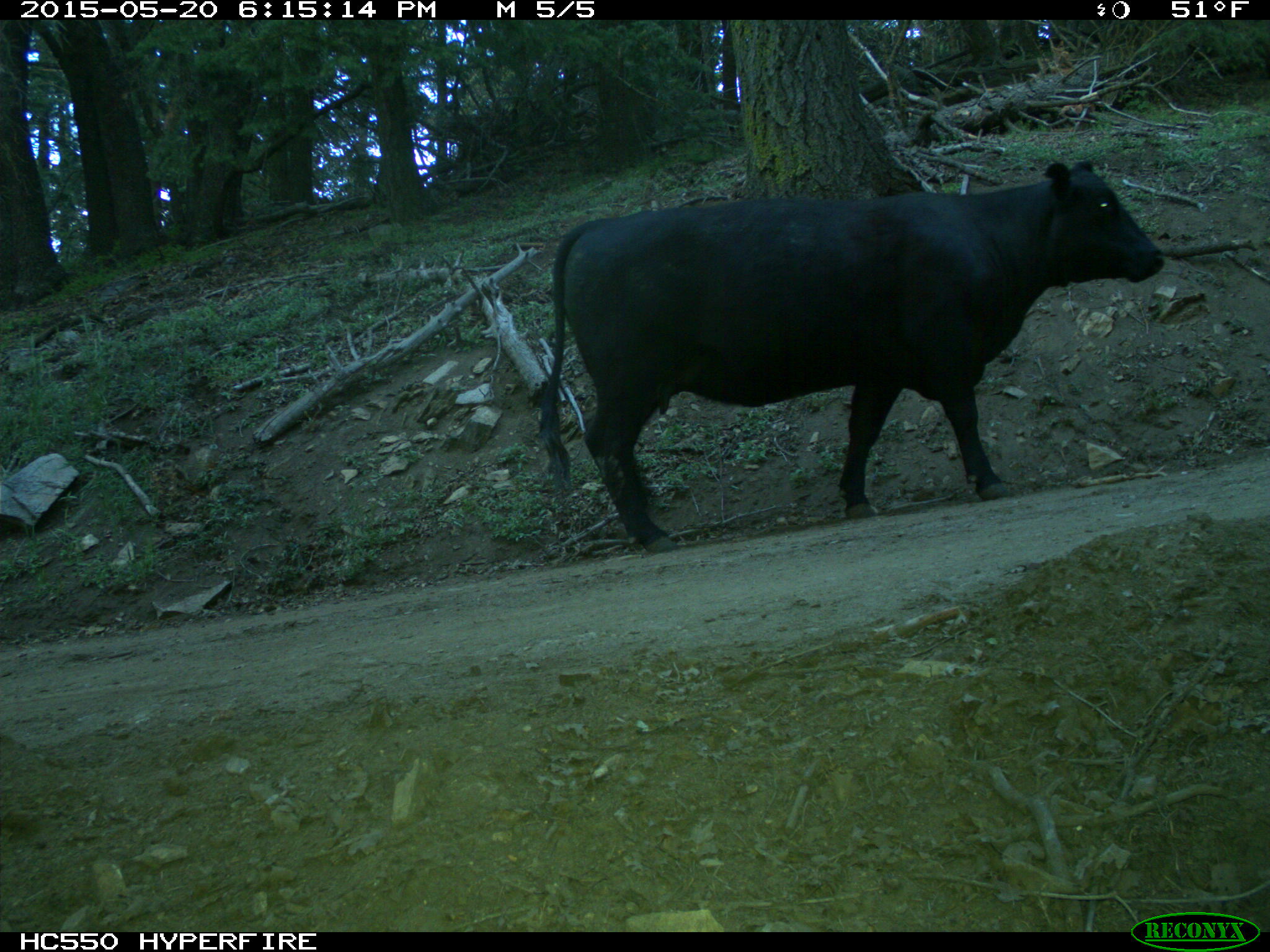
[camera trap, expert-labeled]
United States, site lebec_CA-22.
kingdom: Animalia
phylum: Chordata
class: Mammalia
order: Artiodactyla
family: Bovidae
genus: Bos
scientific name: Bos taurus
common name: domestic cow